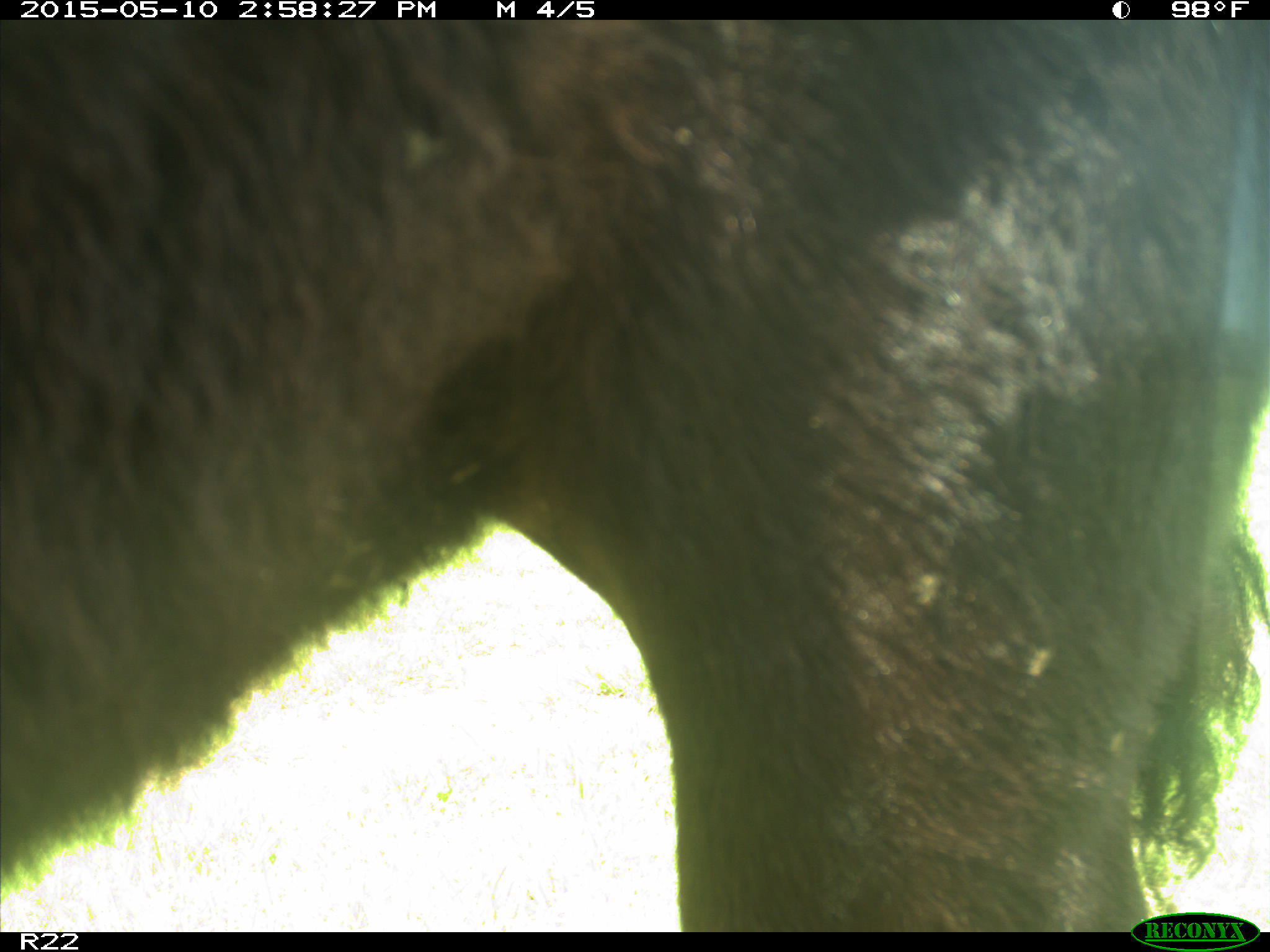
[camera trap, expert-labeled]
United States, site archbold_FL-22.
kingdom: Animalia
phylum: Chordata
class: Mammalia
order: Artiodactyla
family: Bovidae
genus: Bos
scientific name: Bos taurus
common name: domestic cow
Bos taurus (domestic cow).